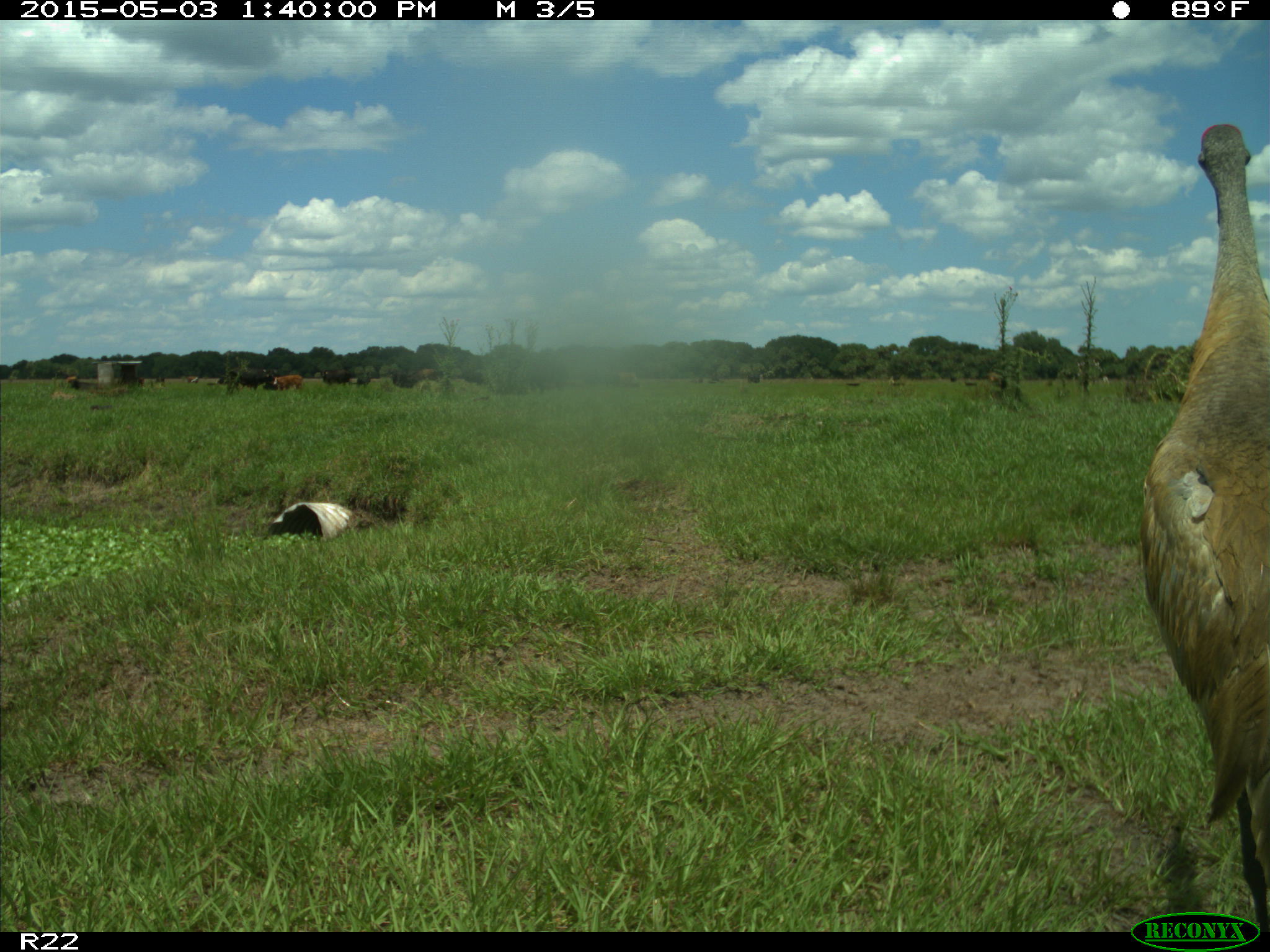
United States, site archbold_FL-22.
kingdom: Animalia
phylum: Chordata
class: Mammalia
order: Artiodactyla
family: Bovidae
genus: Bos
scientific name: Bos taurus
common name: domestic cow